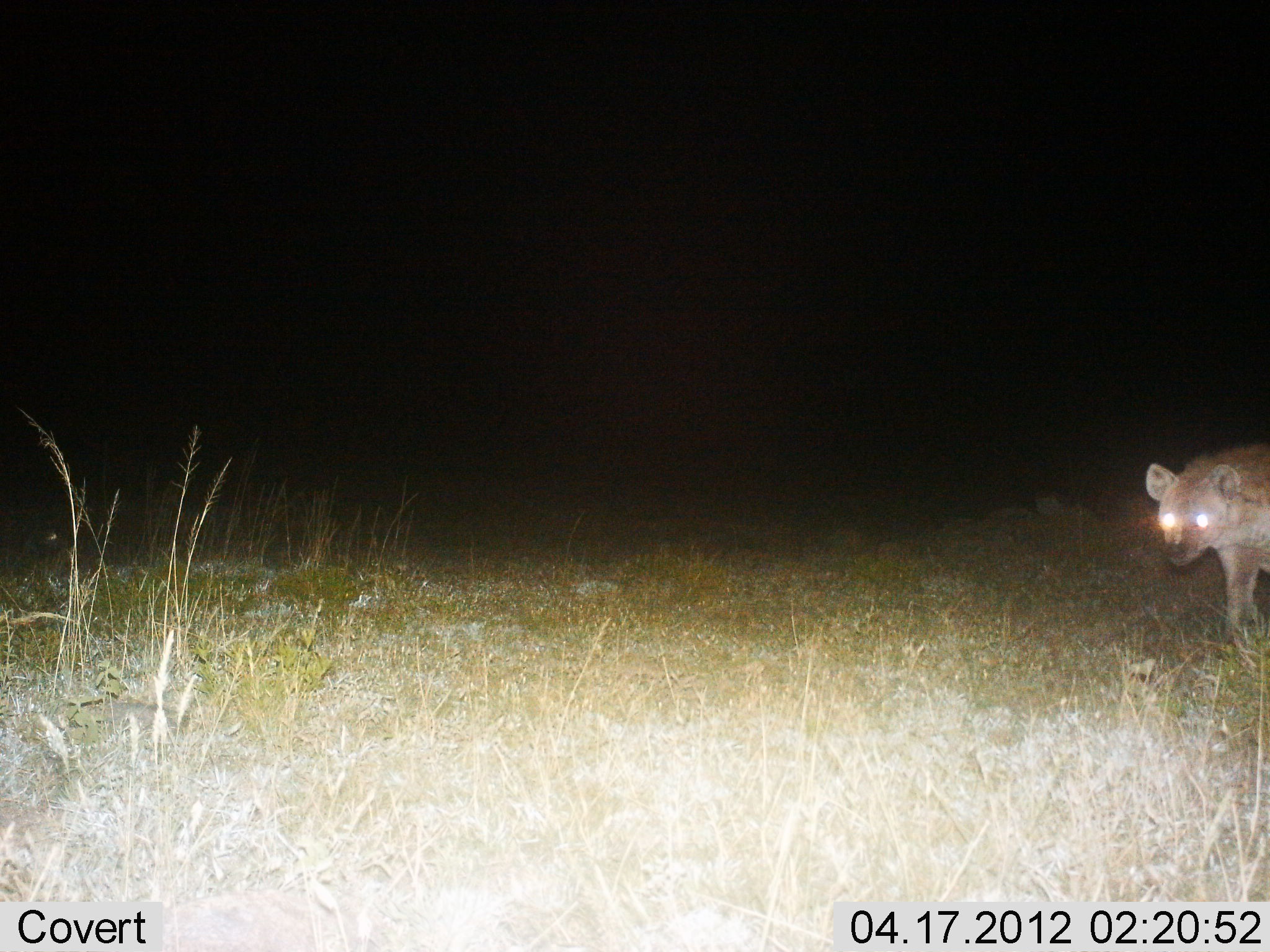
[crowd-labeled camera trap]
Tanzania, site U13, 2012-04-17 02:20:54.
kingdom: Animalia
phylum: Chordata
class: Mammalia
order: Carnivora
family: Hyaenidae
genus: Crocuta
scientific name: Crocuta crocuta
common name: spotted hyena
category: hyenaspotted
Hyenaspotted (spotted hyena) (Crocuta crocuta), count 1. Behavior (volunteer vote fractions): standing 14%, resting 0%, moving 86%, interacting 0%. Young present (vote fraction): 0%. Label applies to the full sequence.